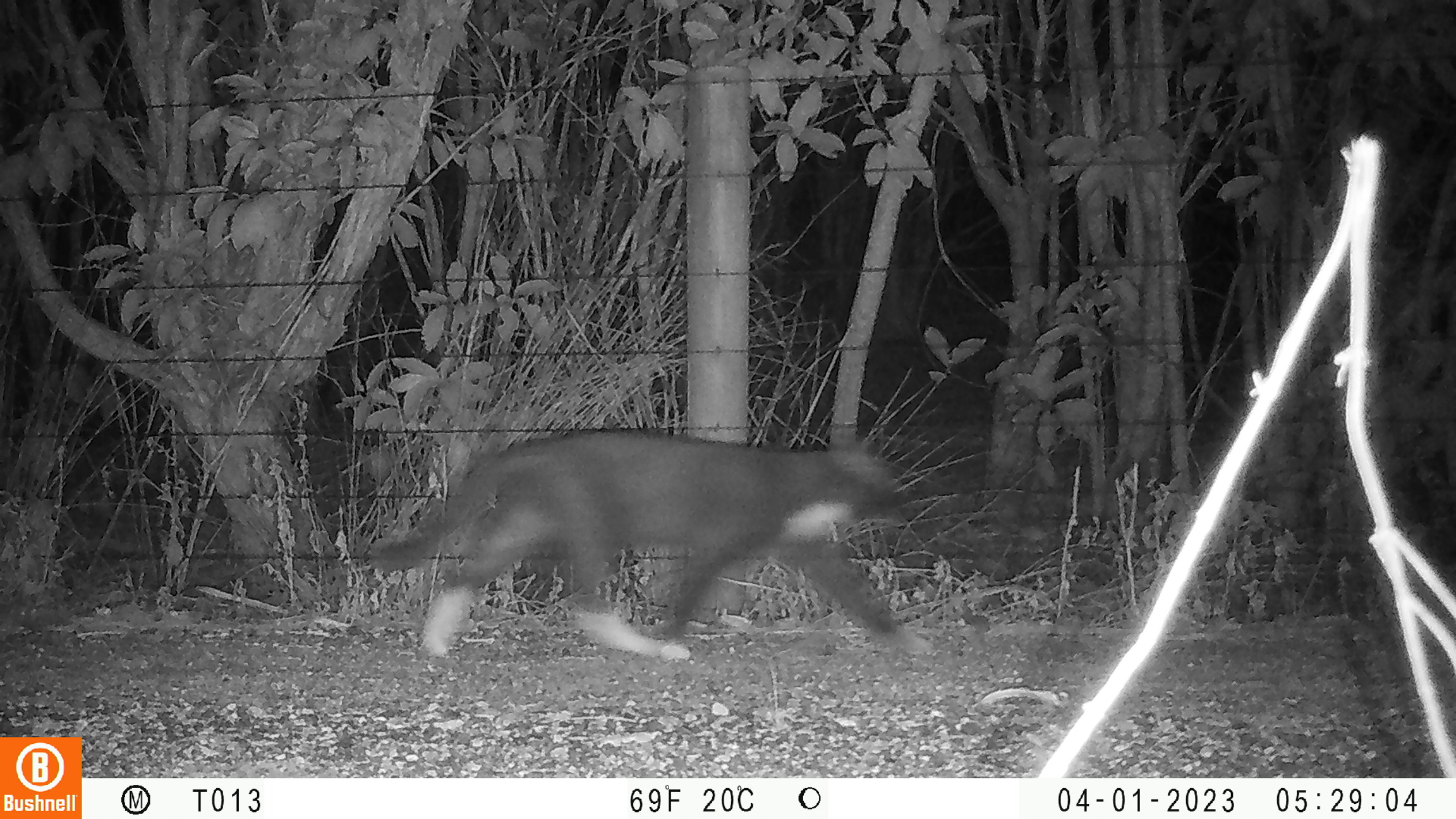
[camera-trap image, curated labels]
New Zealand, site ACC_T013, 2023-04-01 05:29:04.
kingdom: Animalia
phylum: Chordata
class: Mammalia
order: Carnivora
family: Felidae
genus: Felis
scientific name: Felis catus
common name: domestic cat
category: cat